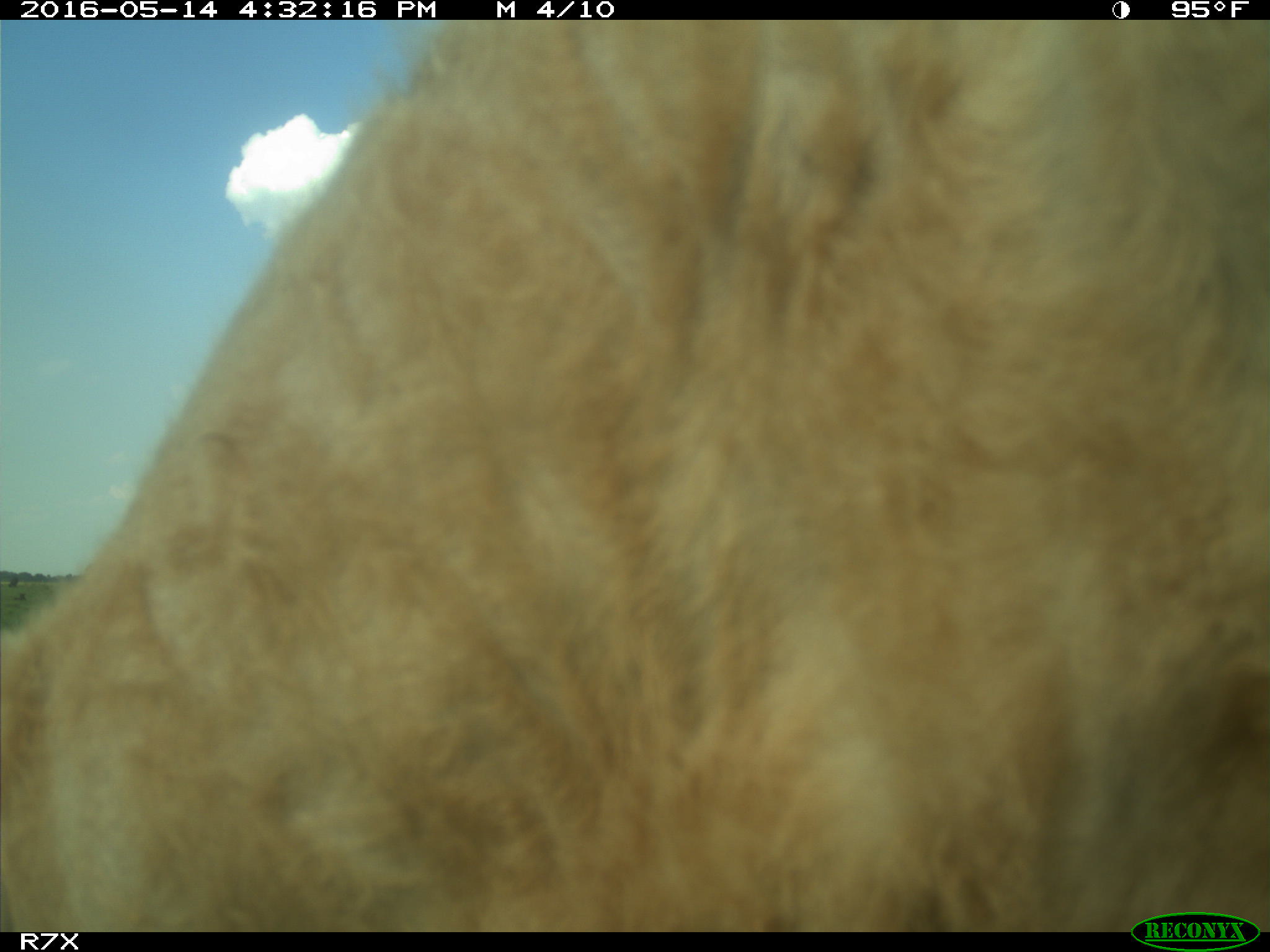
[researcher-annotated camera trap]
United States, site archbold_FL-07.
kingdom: Animalia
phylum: Chordata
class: Mammalia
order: Artiodactyla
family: Bovidae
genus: Bos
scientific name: Bos taurus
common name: domestic cow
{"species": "Bos taurus (domestic cow)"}